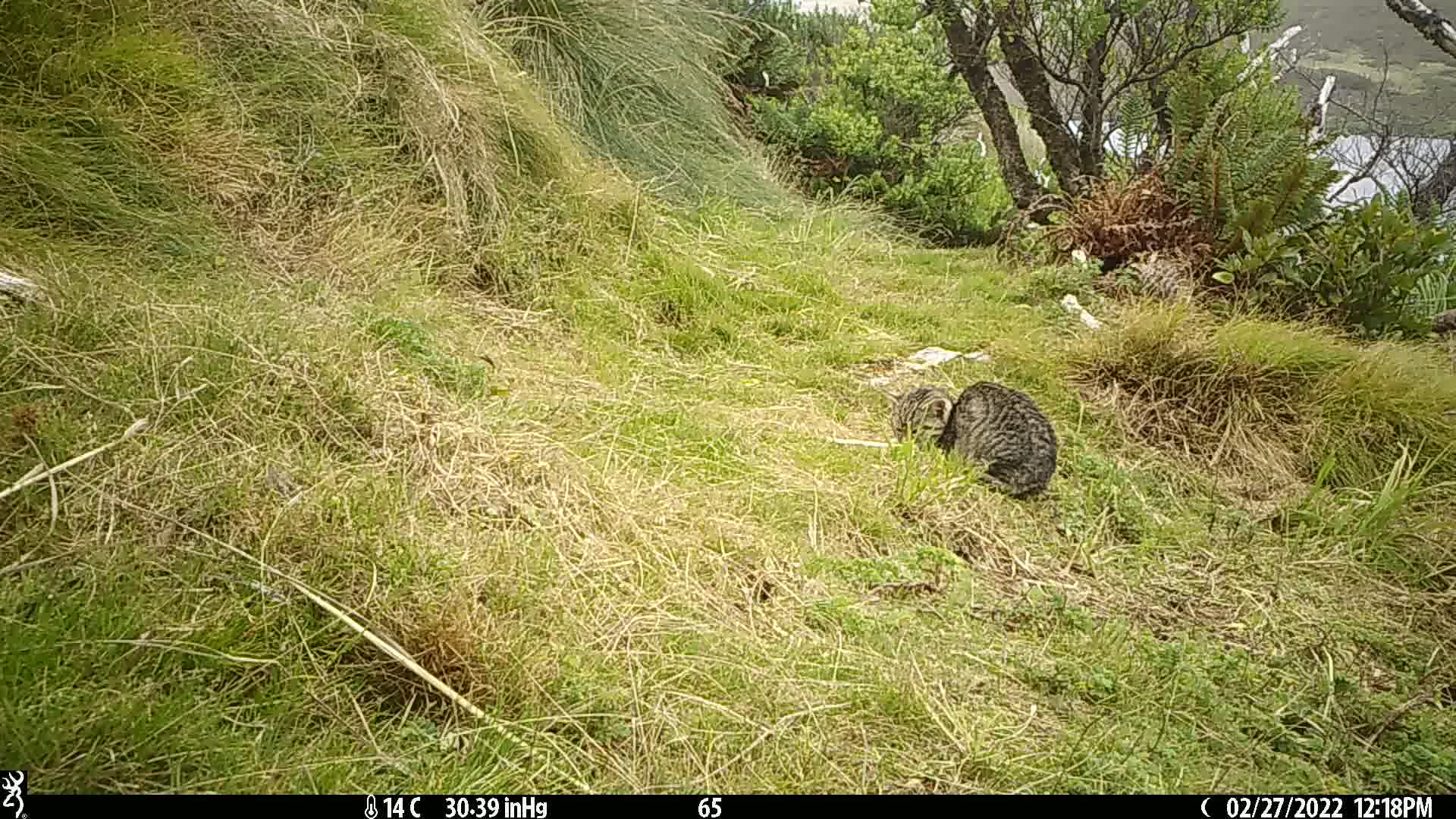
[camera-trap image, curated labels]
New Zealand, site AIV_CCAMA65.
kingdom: Animalia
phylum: Chordata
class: Mammalia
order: Carnivora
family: Felidae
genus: Felis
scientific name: Felis catus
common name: domestic cat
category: cat